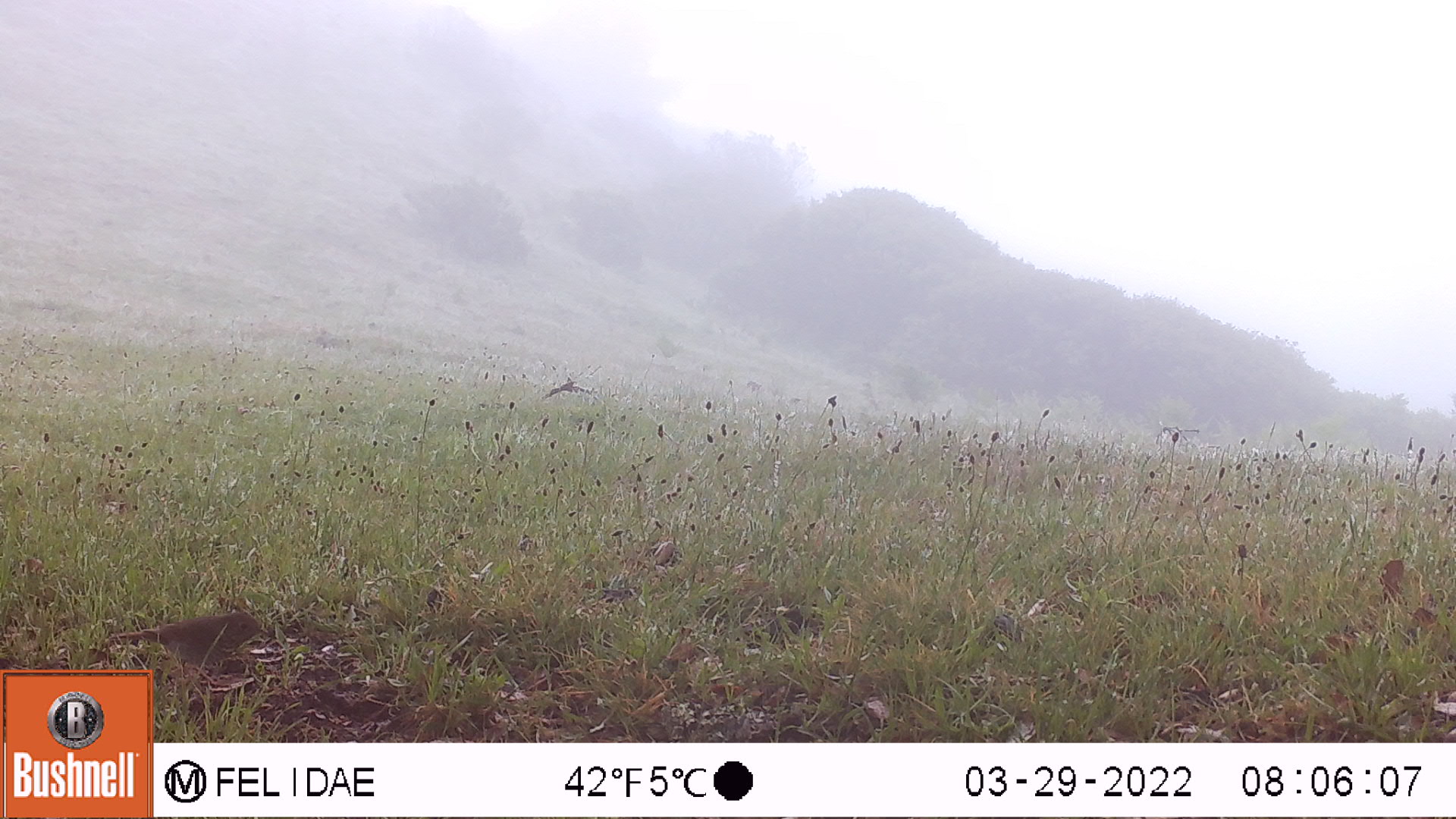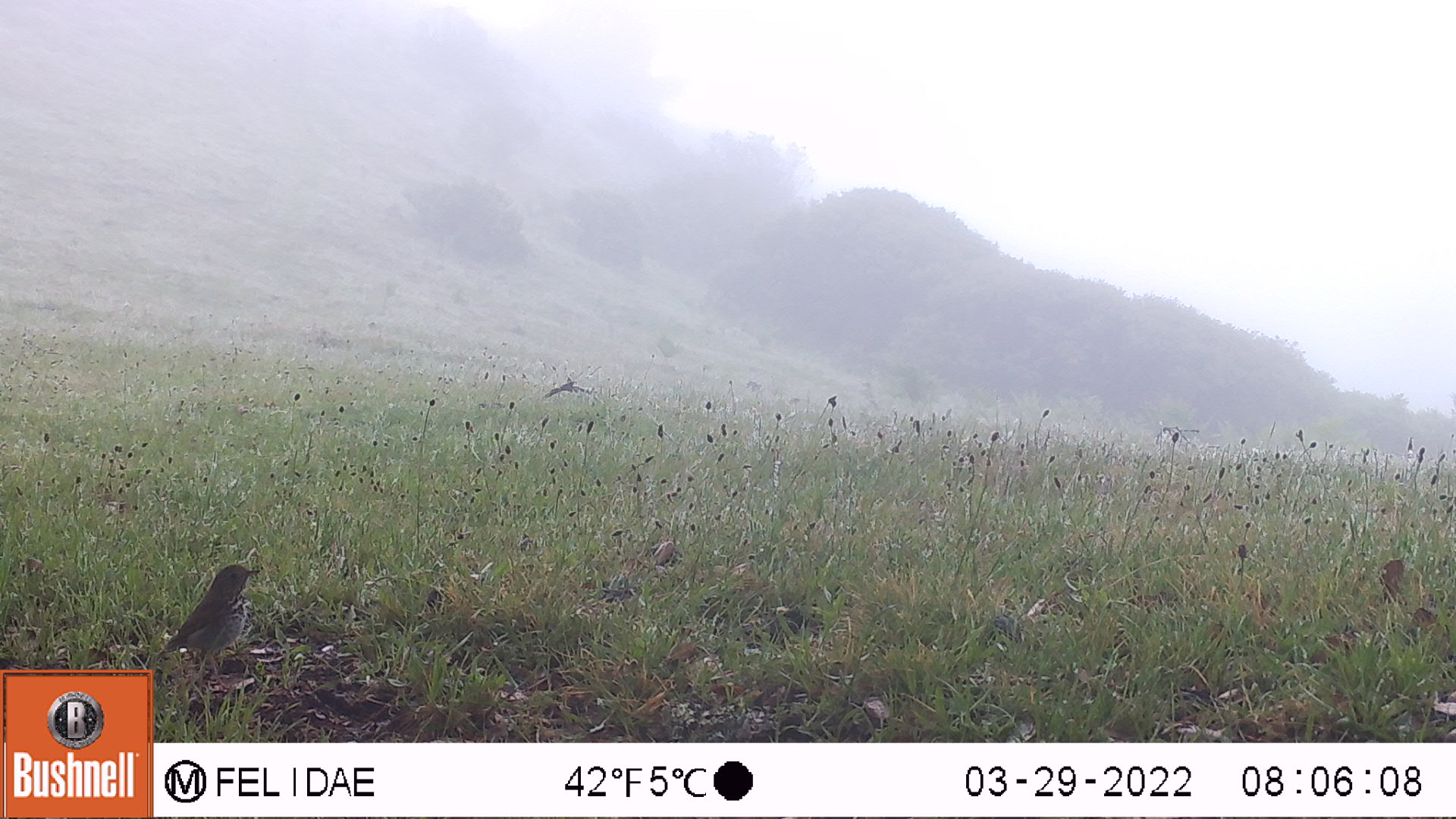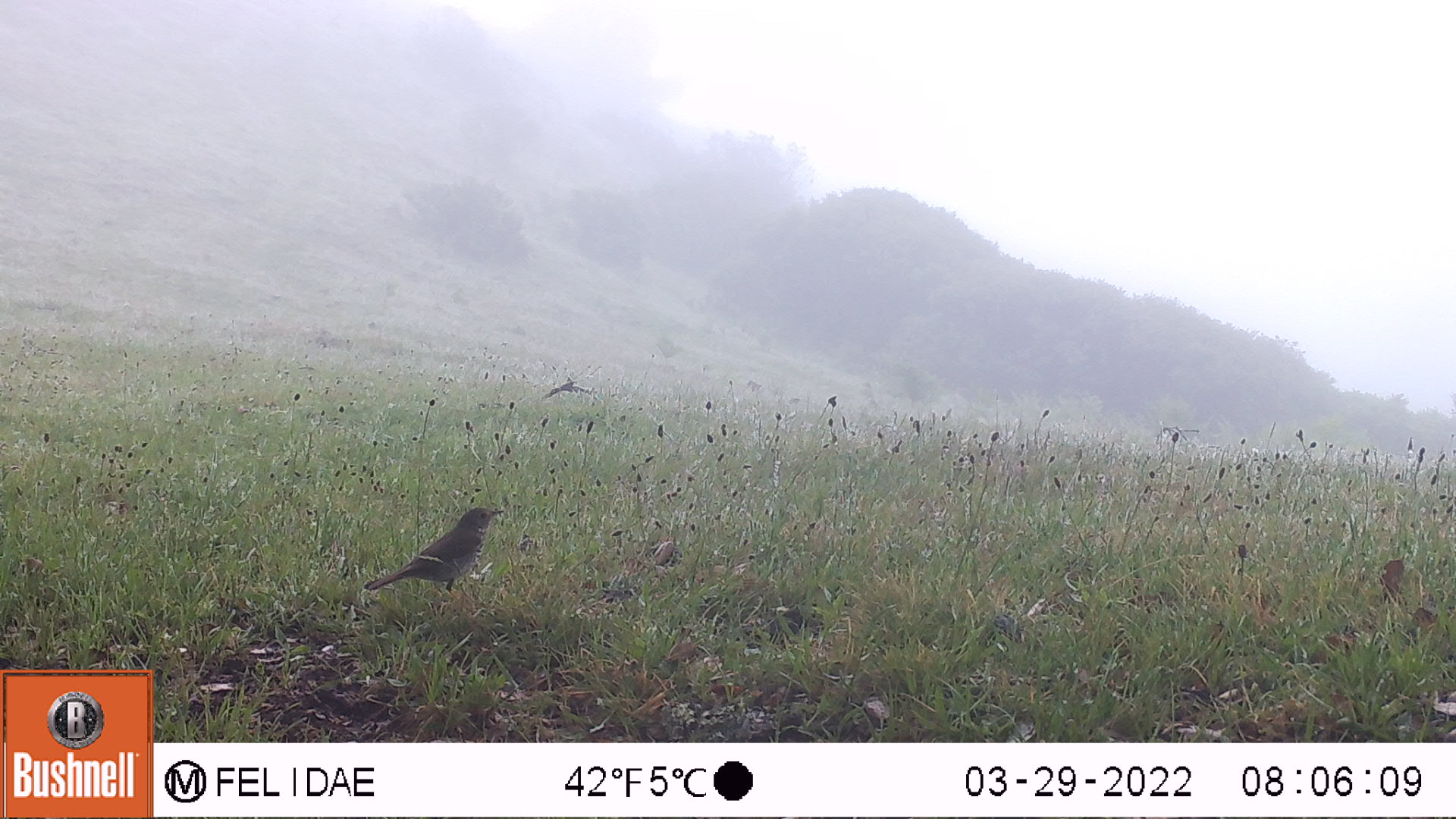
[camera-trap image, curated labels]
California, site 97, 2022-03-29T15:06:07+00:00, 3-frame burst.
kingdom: Animalia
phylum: Chordata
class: Aves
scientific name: Aves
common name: bird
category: unknown bird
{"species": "unknown bird (bird) (Aves)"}